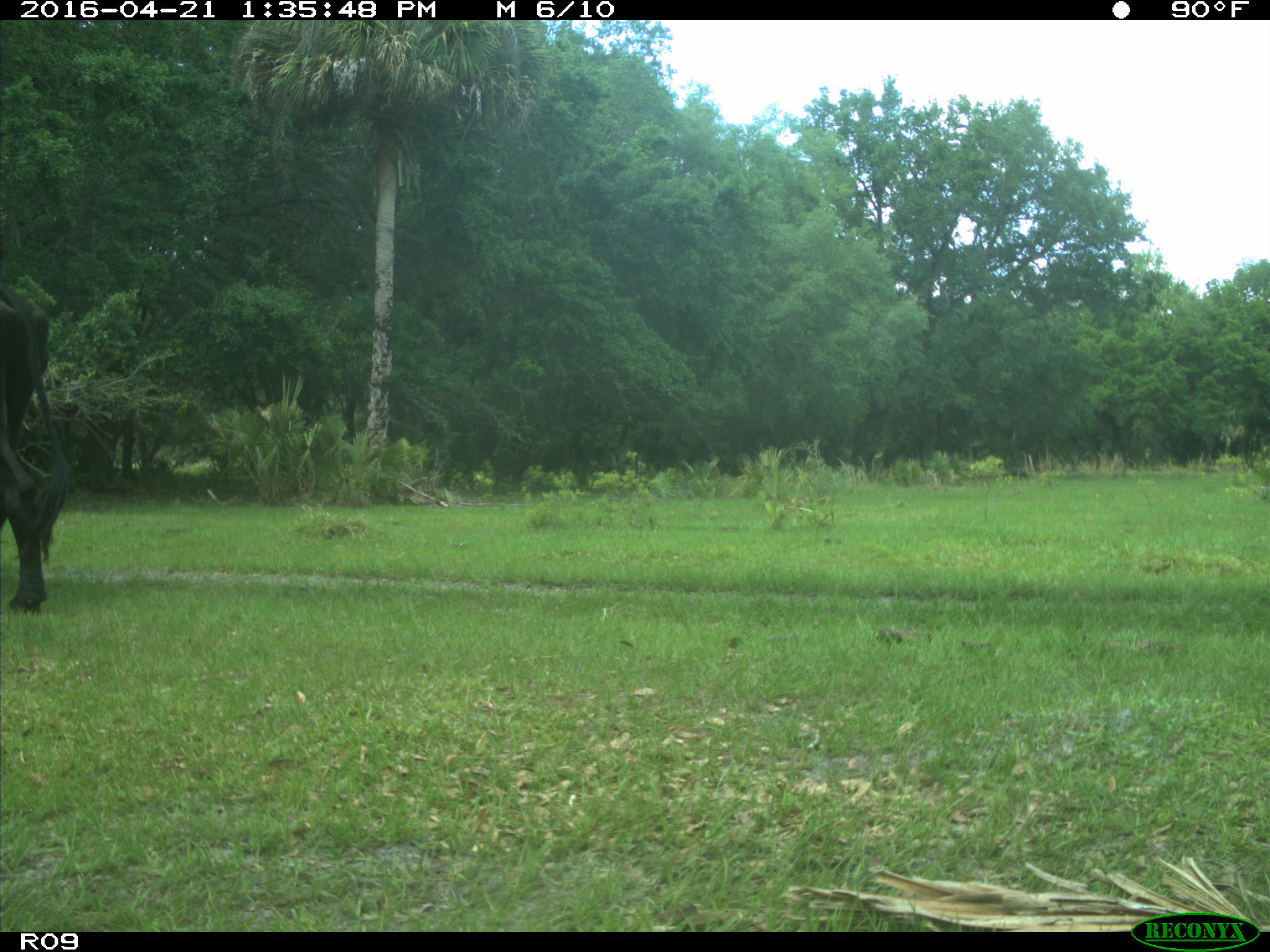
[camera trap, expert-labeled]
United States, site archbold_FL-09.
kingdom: Animalia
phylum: Chordata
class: Mammalia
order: Artiodactyla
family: Bovidae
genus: Bos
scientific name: Bos taurus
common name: domestic cow